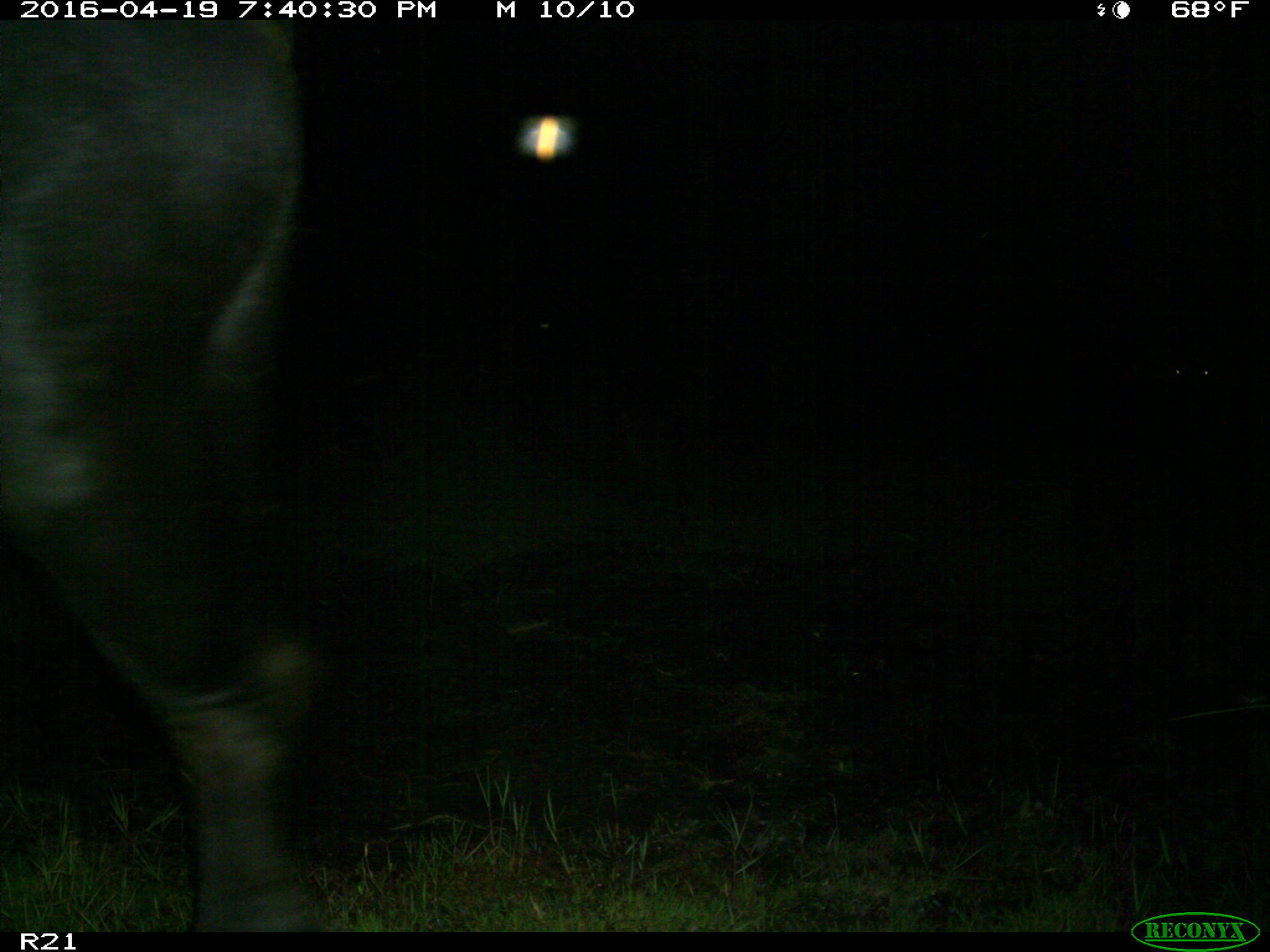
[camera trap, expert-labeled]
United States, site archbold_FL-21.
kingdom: Animalia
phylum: Chordata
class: Mammalia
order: Artiodactyla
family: Bovidae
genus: Bos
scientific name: Bos taurus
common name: domestic cow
Bos taurus (domestic cow).